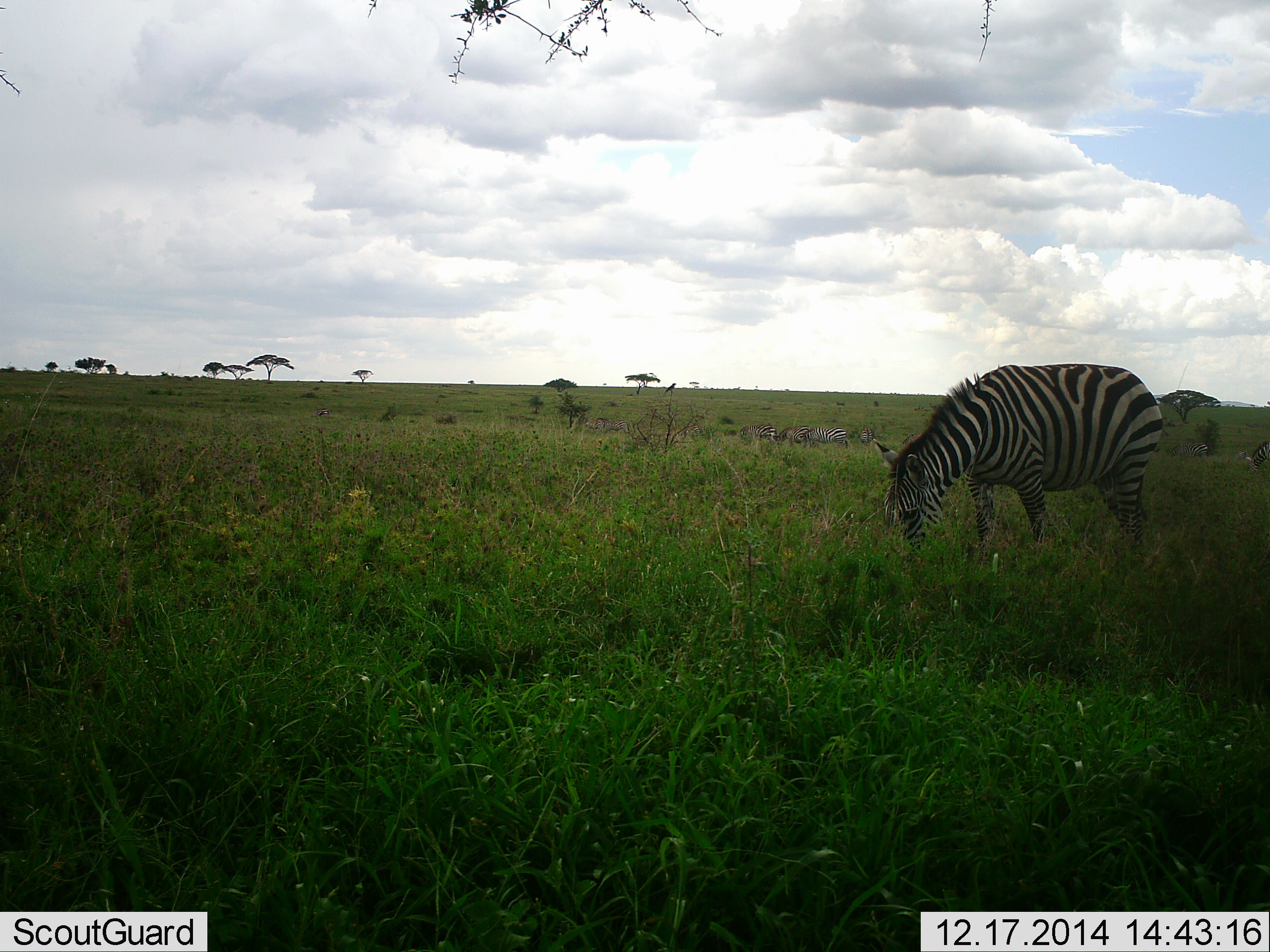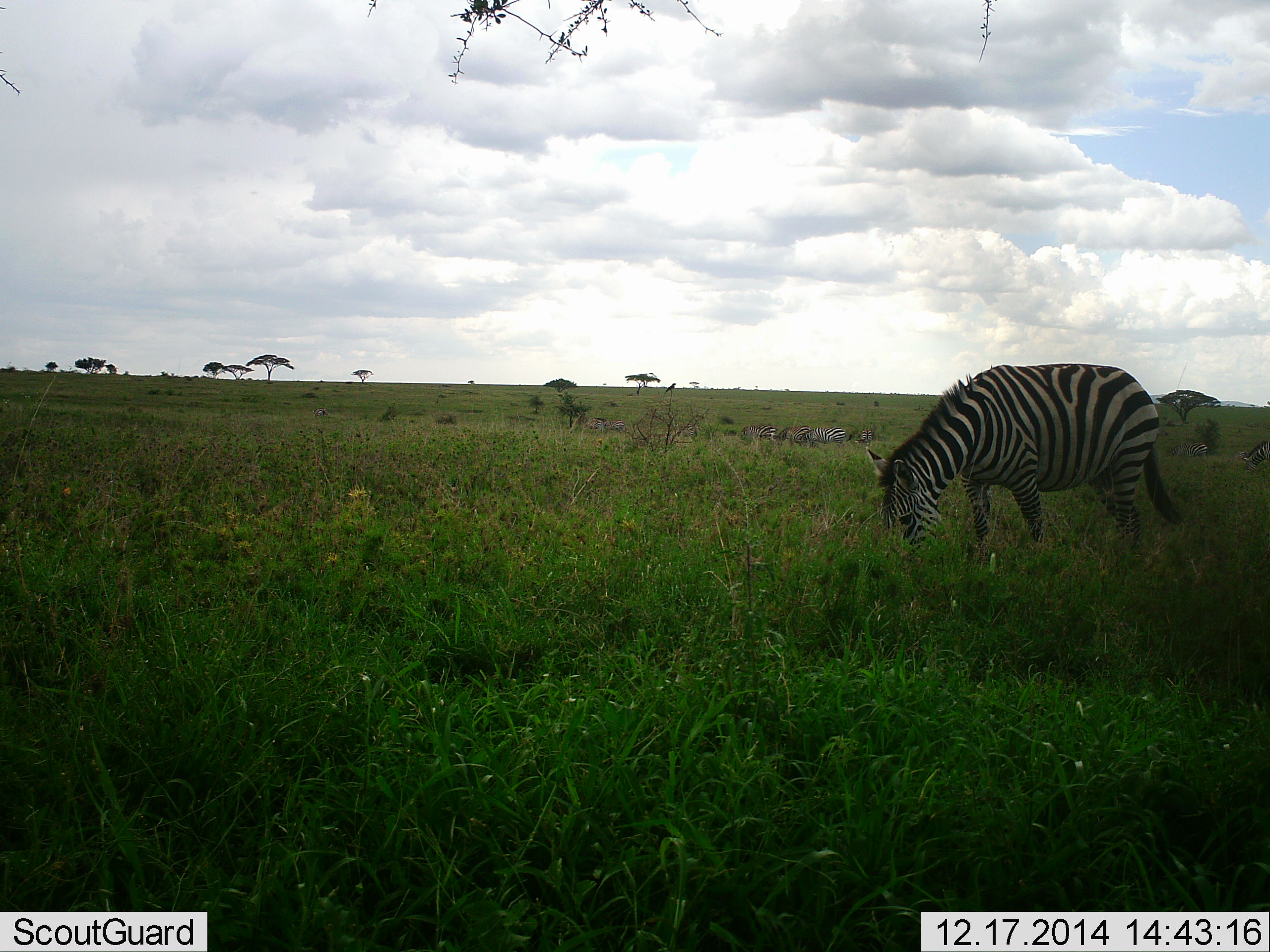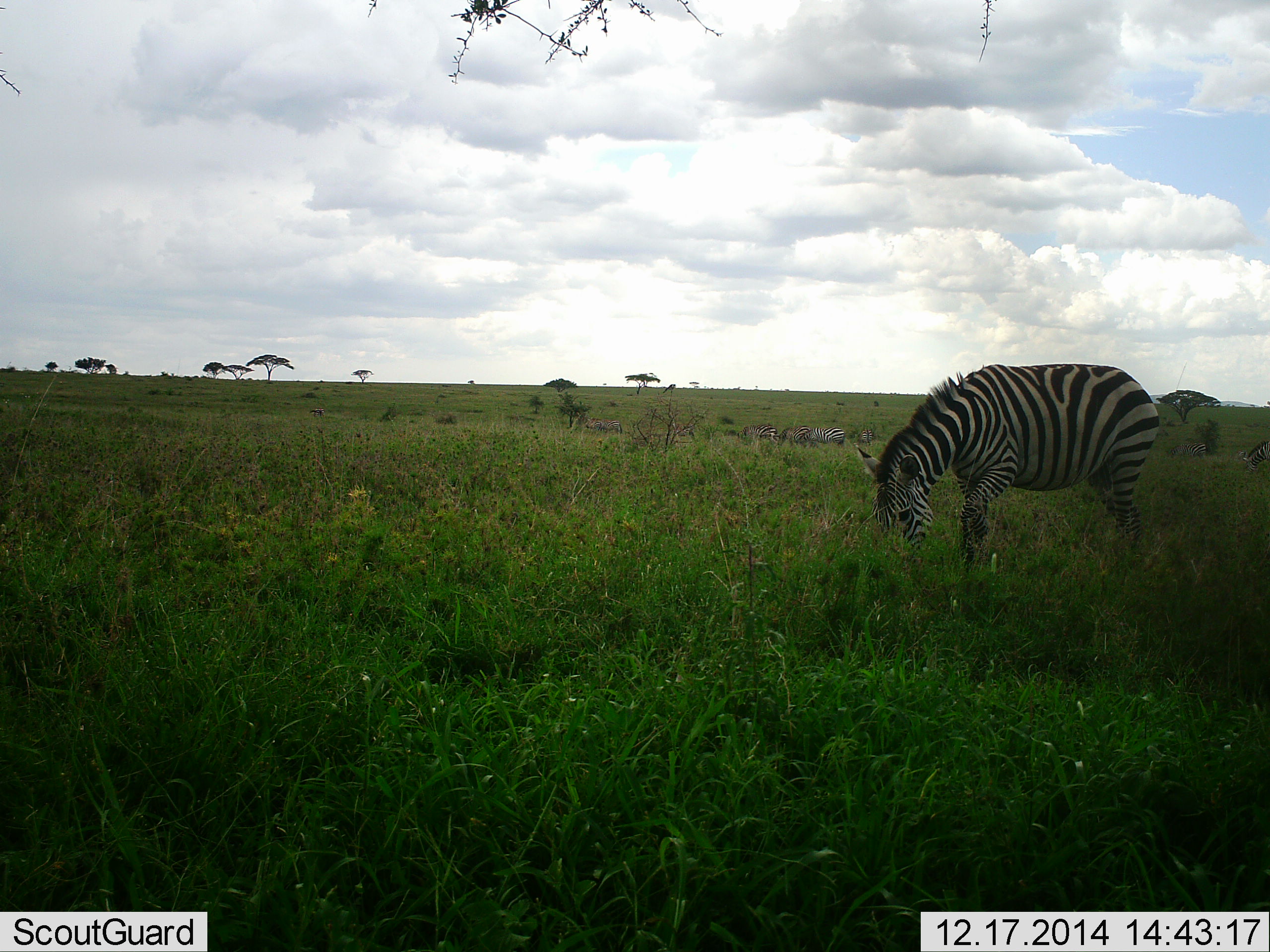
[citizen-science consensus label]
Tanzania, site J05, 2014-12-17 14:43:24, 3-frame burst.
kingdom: Animalia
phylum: Chordata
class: Mammalia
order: Perissodactyla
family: Equidae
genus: Equus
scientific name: Equus quagga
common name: plains zebra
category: zebra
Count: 1.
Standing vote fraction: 40%.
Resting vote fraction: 0%.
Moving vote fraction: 0%.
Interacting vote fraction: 0%.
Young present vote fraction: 0%.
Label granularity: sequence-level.